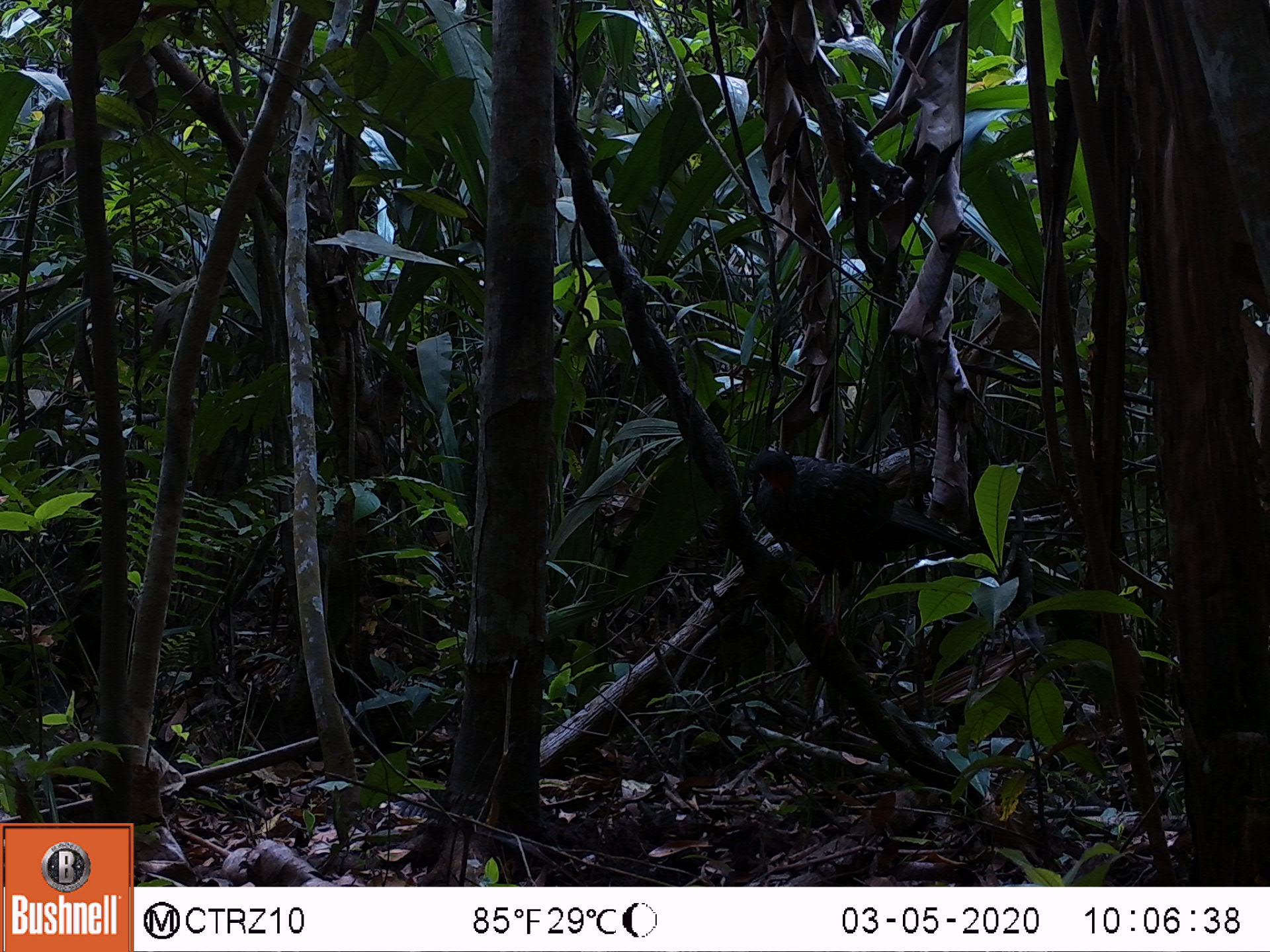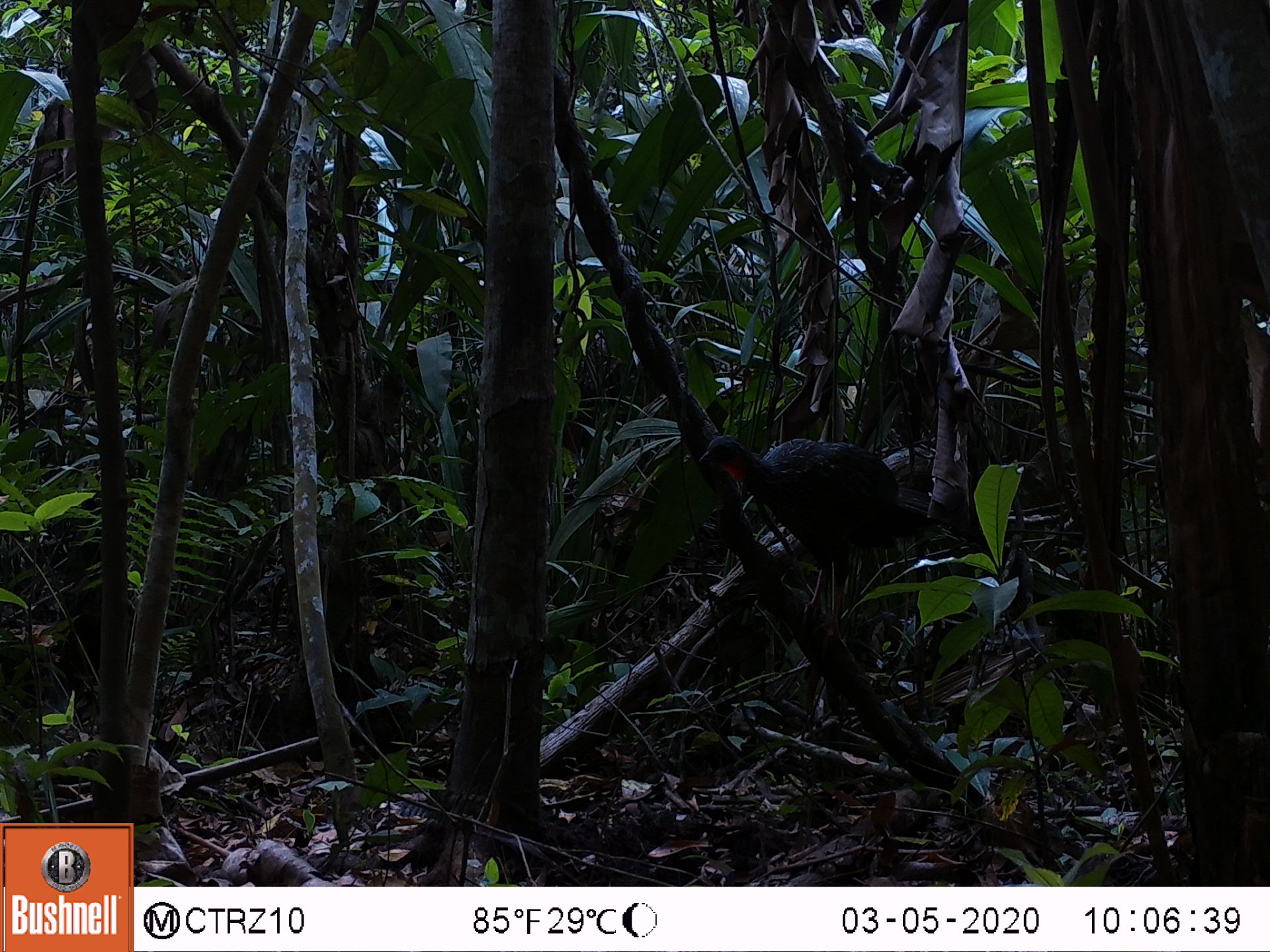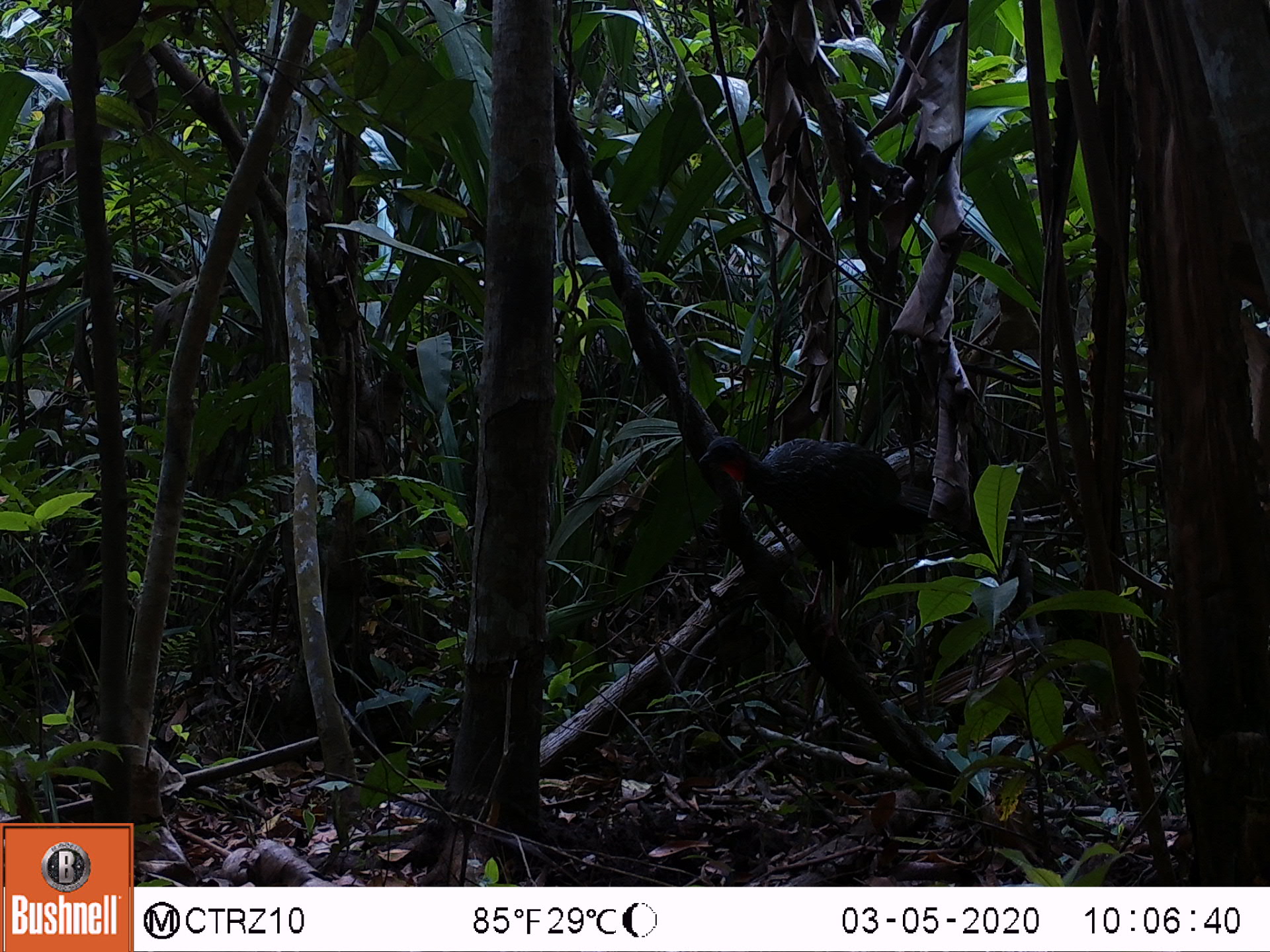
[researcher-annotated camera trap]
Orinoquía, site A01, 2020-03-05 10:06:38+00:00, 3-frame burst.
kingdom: Animalia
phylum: Chordata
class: Aves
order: Galliformes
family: Cracidae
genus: Penelope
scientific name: Penelope jacquacu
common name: spix's guan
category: spixs guan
Spixs guan (spix's guan) (Penelope jacquacu).